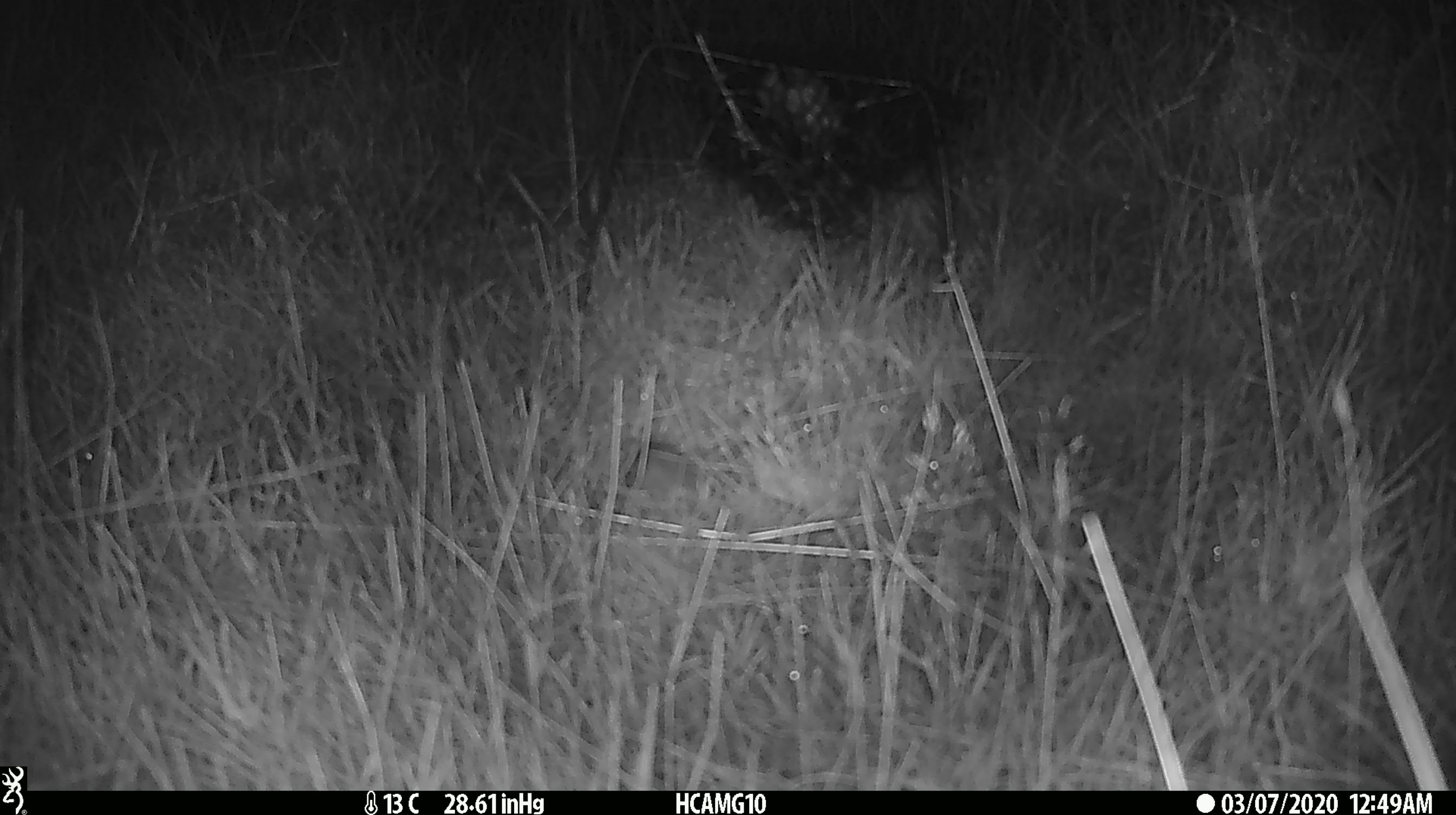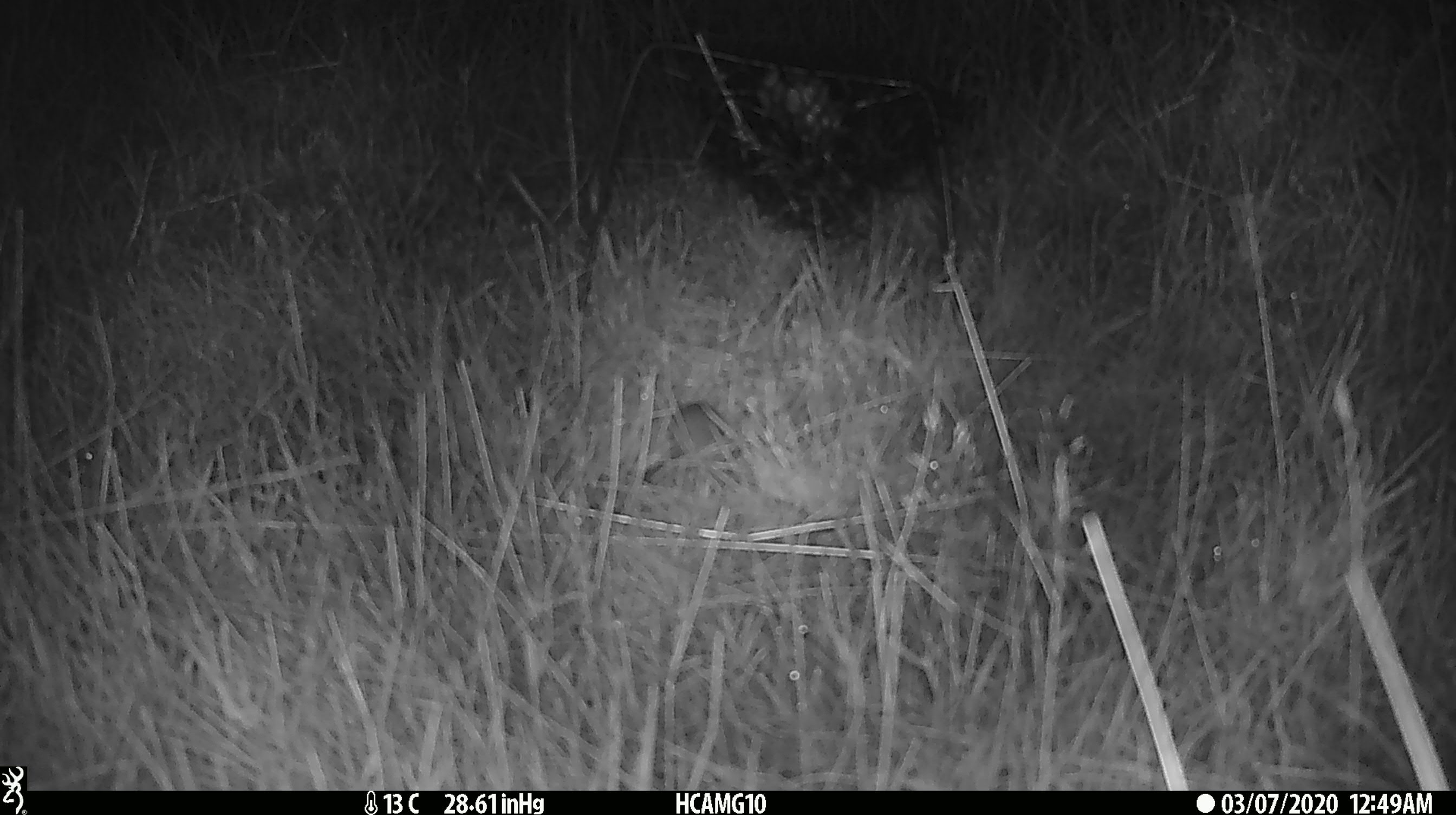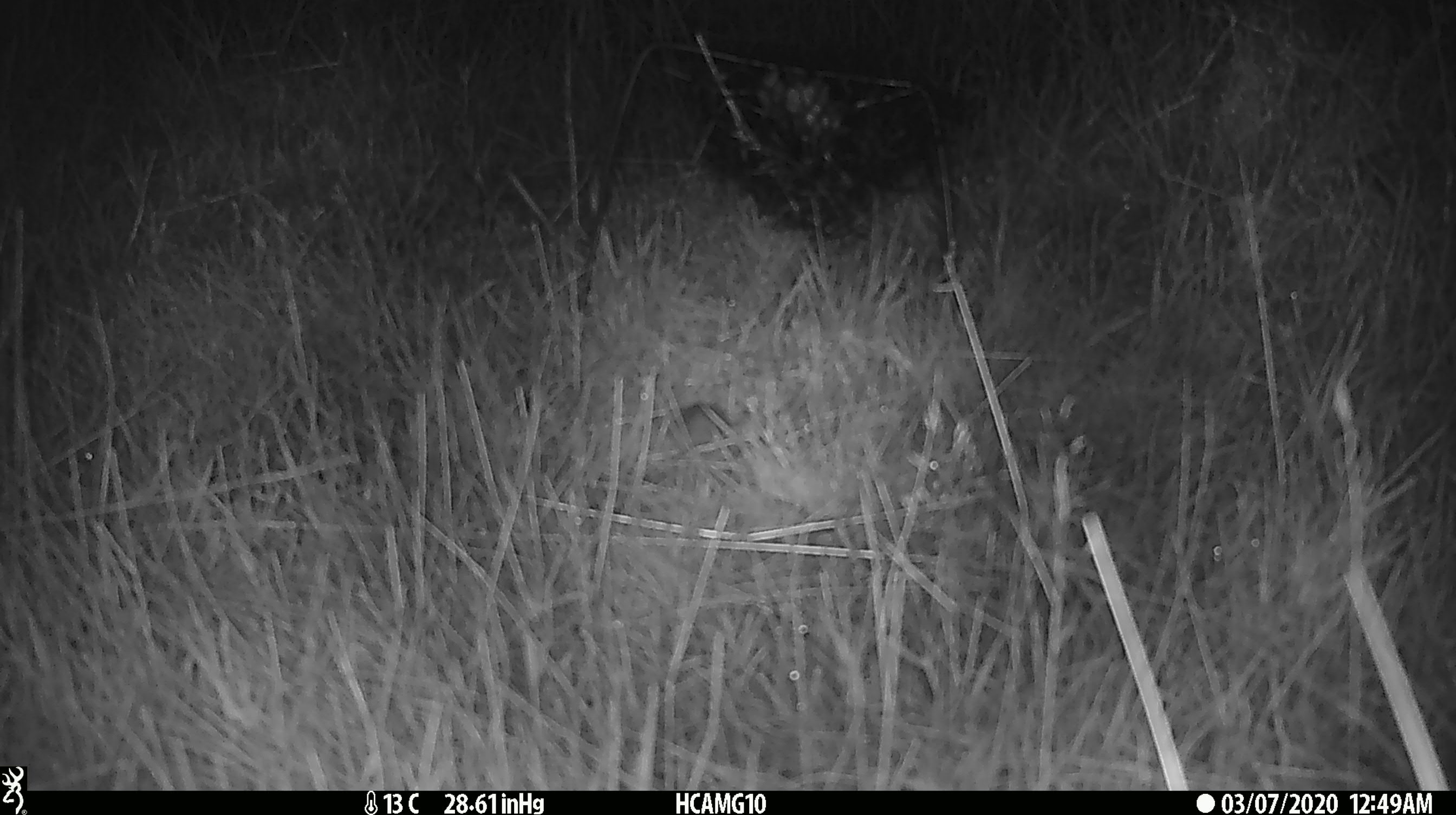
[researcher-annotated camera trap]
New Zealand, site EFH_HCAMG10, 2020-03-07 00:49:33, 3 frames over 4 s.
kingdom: Animalia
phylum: Chordata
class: Mammalia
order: Rodentia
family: Muridae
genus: Mus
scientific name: Mus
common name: mouse